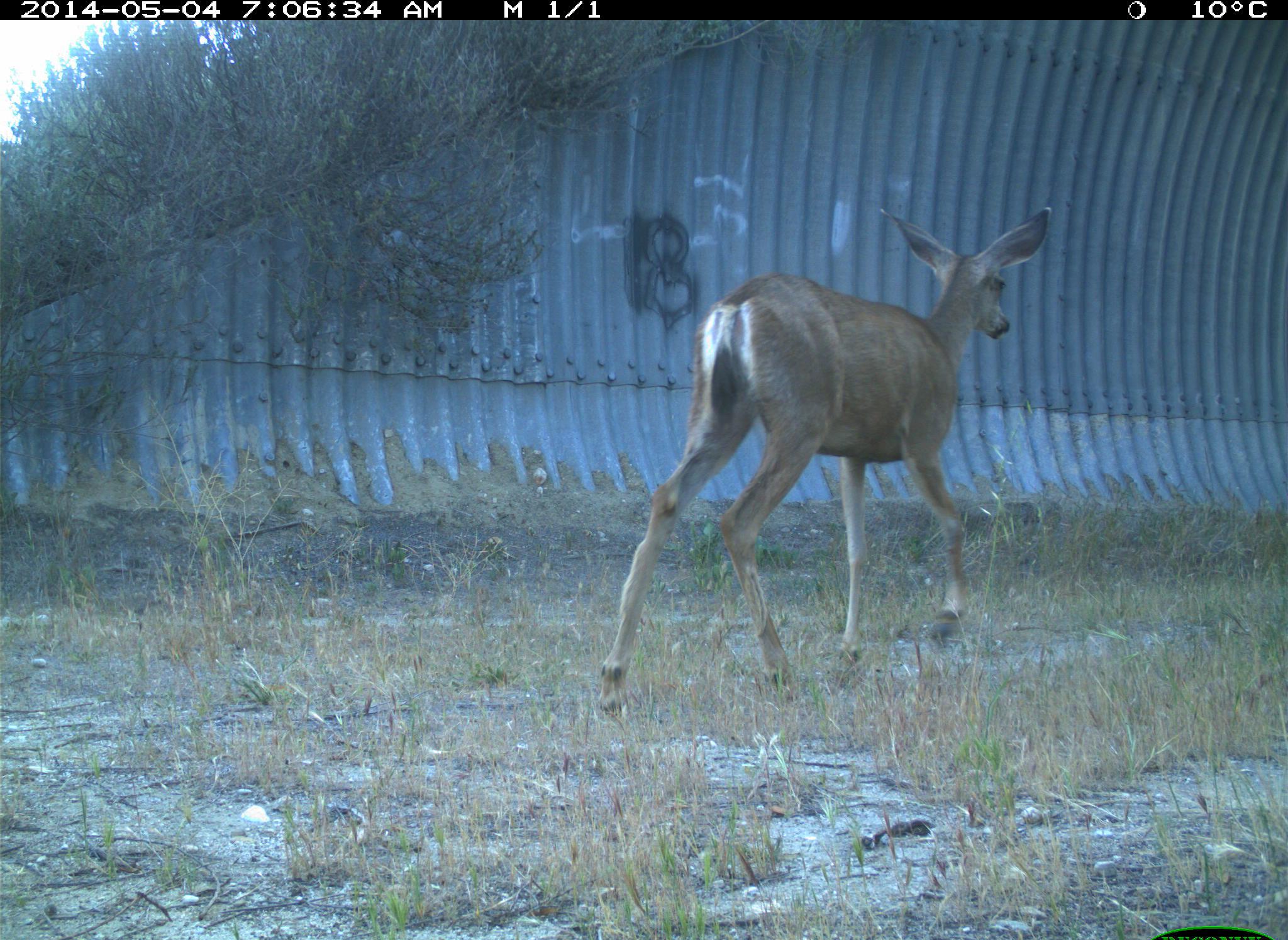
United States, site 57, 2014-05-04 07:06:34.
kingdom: Animalia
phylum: Chordata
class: Mammalia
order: Artiodactyla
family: Cervidae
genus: Odocoileus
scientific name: Odocoileus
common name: deer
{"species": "deer (Odocoileus)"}